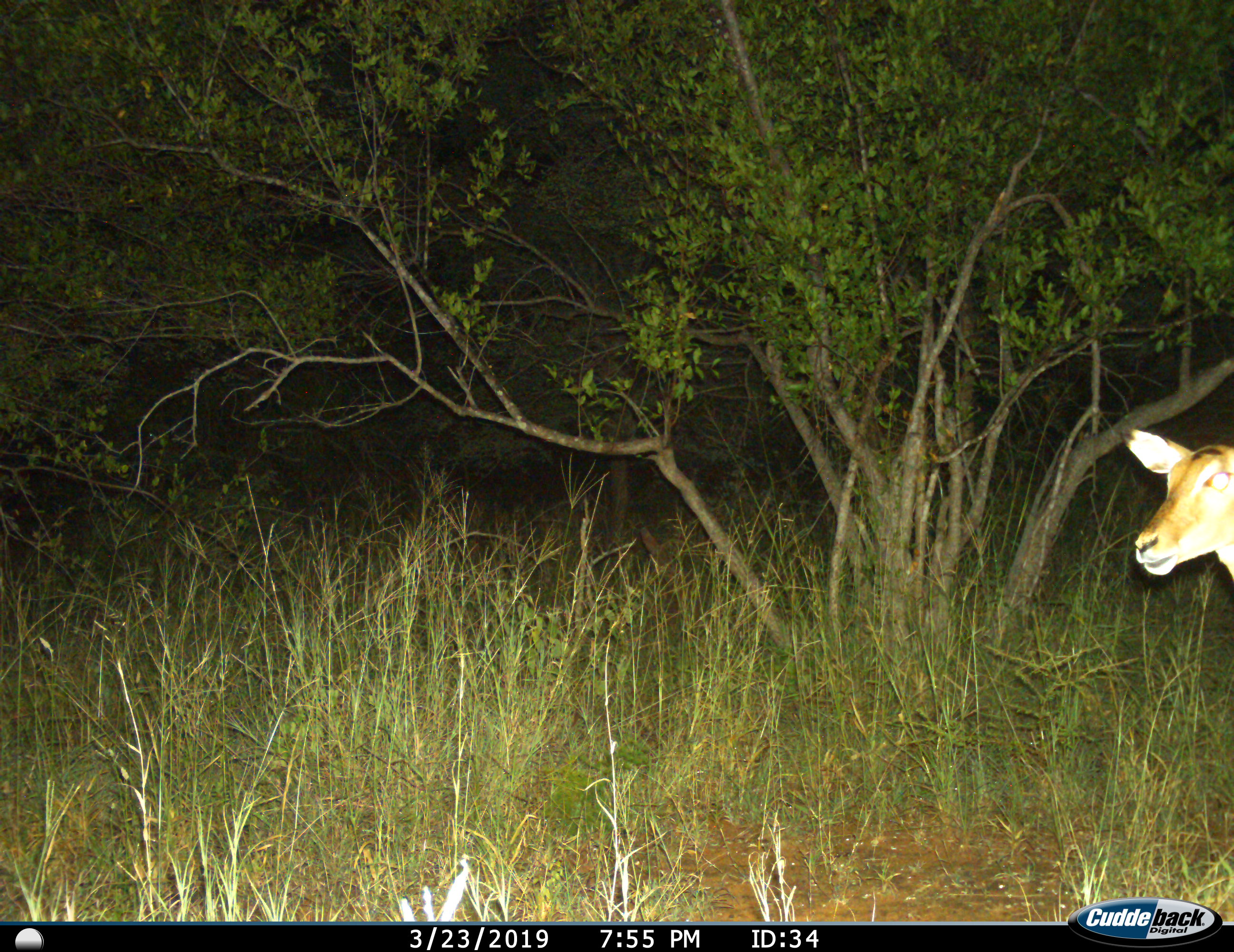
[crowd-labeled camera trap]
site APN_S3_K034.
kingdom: Animalia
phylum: Chordata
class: Mammalia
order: Artiodactyla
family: Bovidae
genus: Aepyceros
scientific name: Aepyceros melampus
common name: impala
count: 1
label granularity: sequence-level